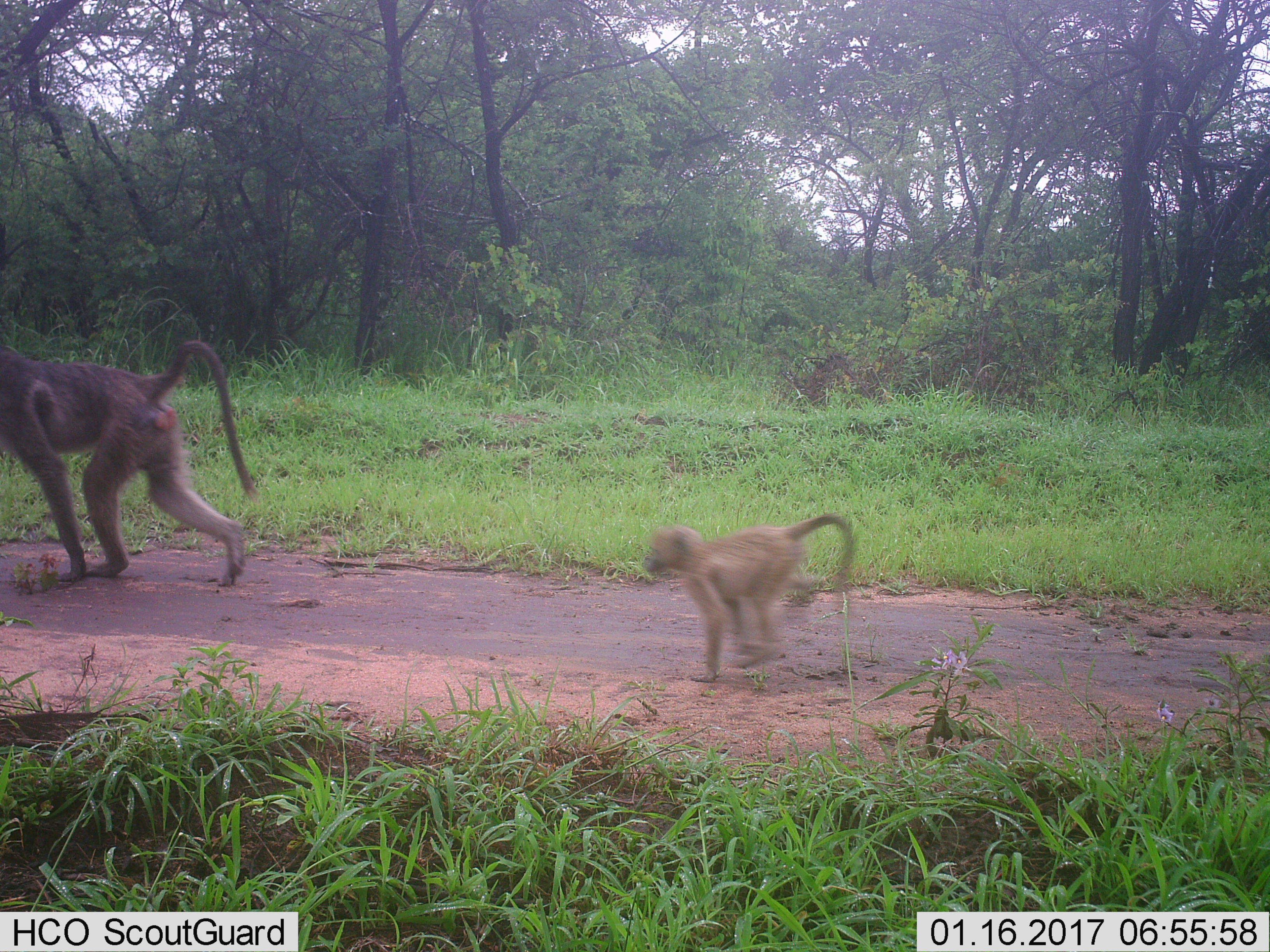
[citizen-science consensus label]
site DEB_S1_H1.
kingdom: Animalia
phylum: Chordata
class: Mammalia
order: Primates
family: Cercopithecidae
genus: Papio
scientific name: Papio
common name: baboon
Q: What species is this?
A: Baboon (Papio).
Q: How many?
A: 2.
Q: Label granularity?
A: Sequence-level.